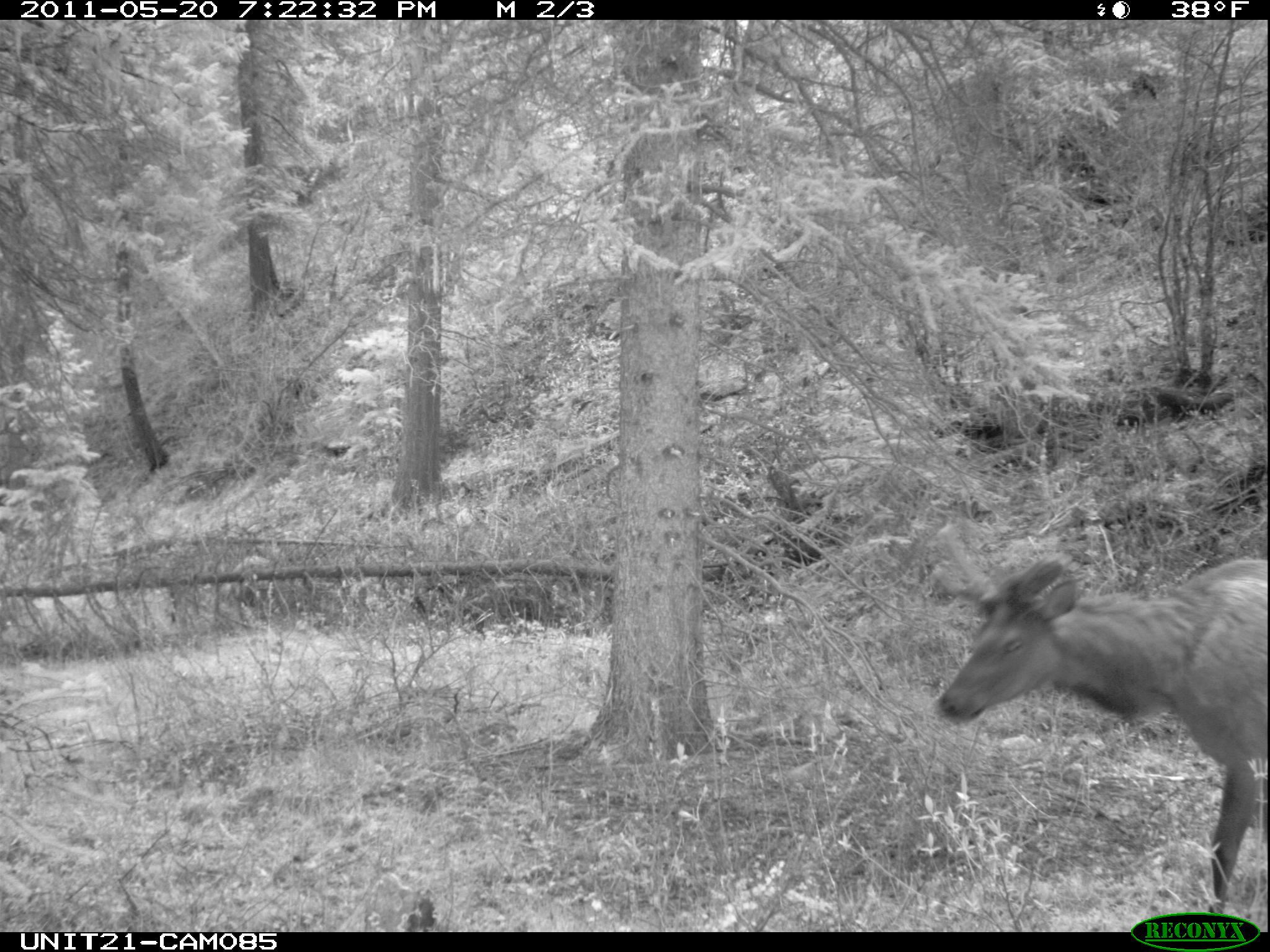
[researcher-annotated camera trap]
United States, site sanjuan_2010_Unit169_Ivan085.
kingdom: Animalia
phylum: Chordata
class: Mammalia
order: Artiodactyla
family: Cervidae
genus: Cervus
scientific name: Cervus elaphus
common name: red deer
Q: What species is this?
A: Cervus elaphus (red deer).